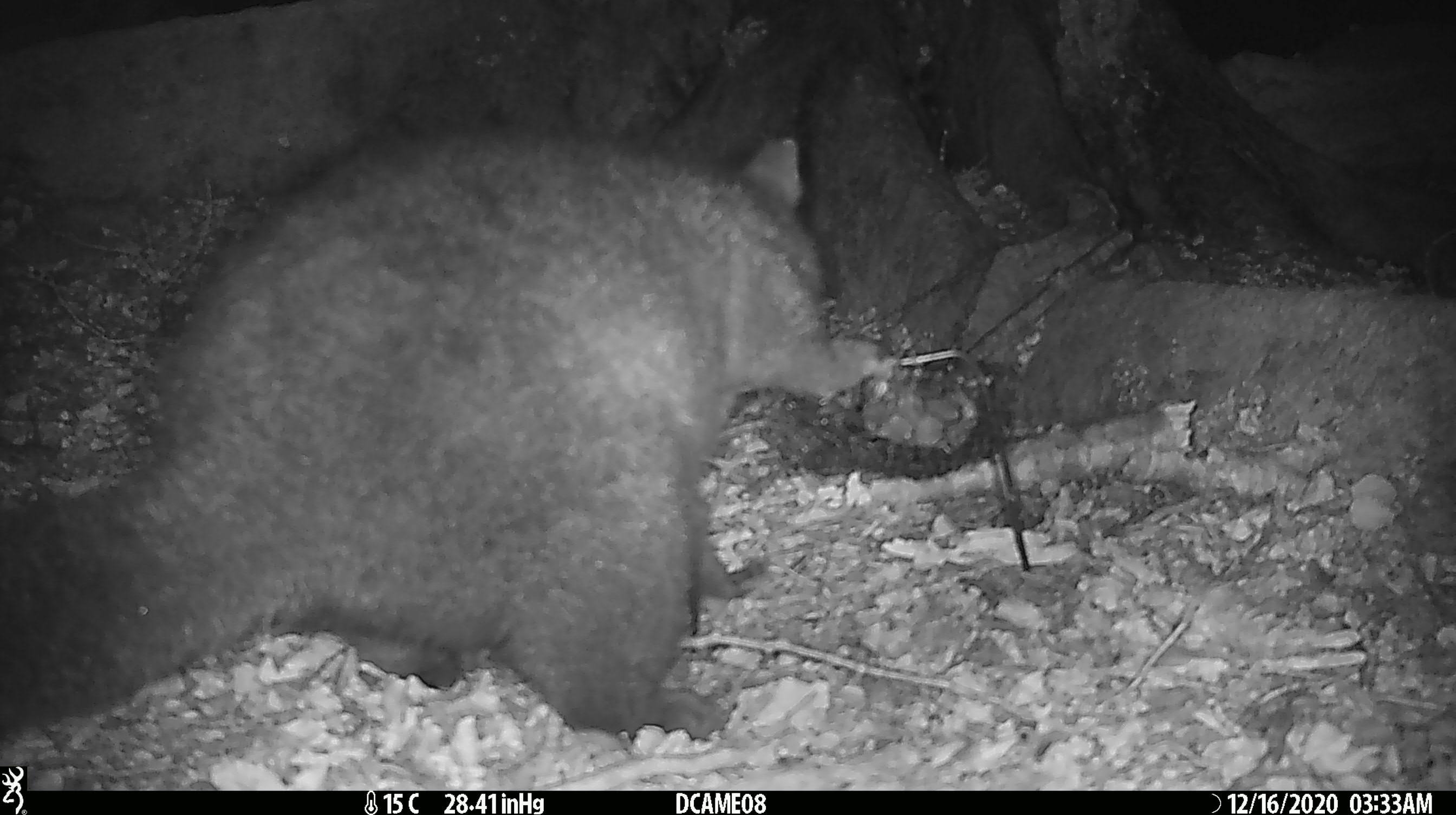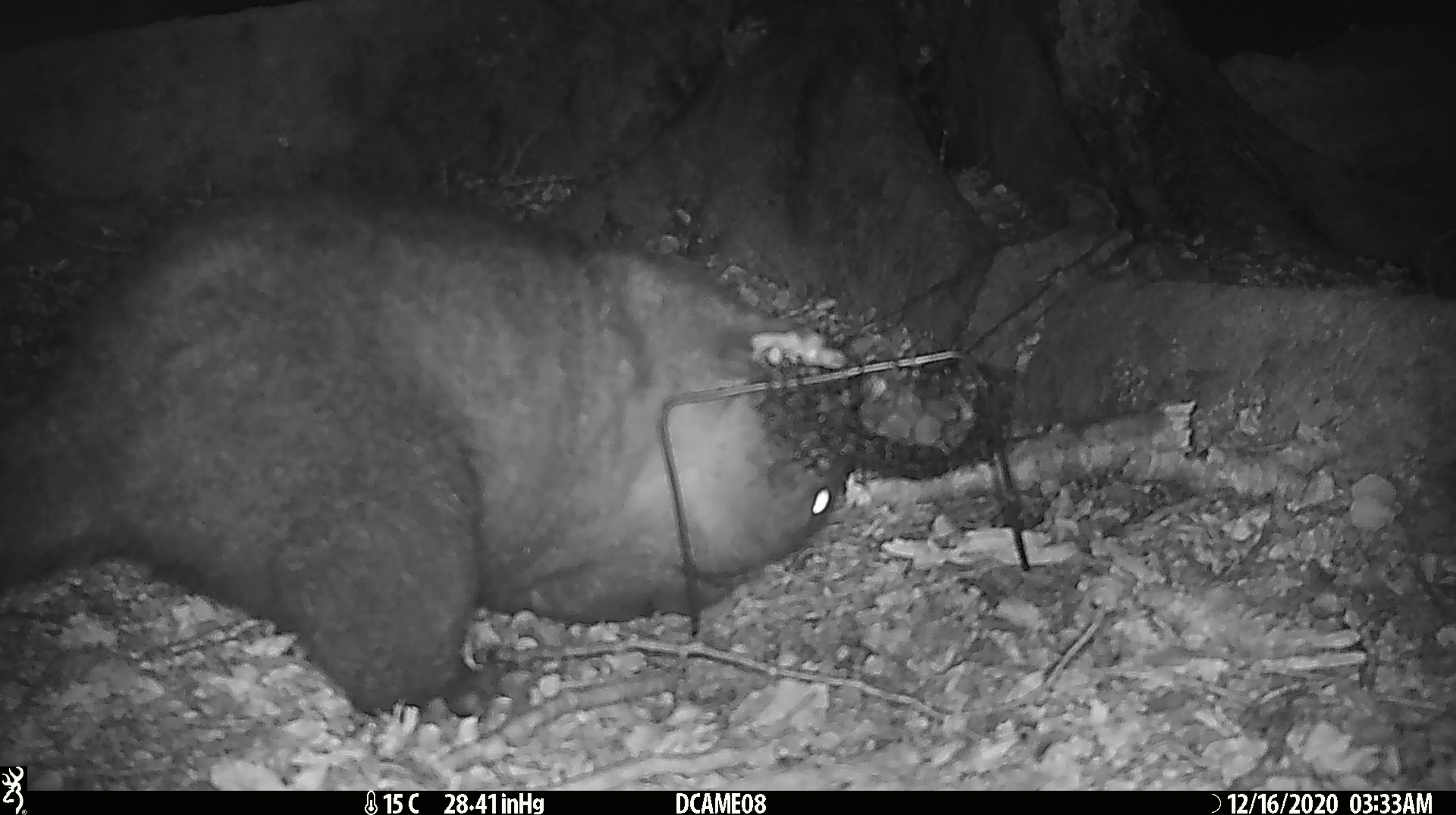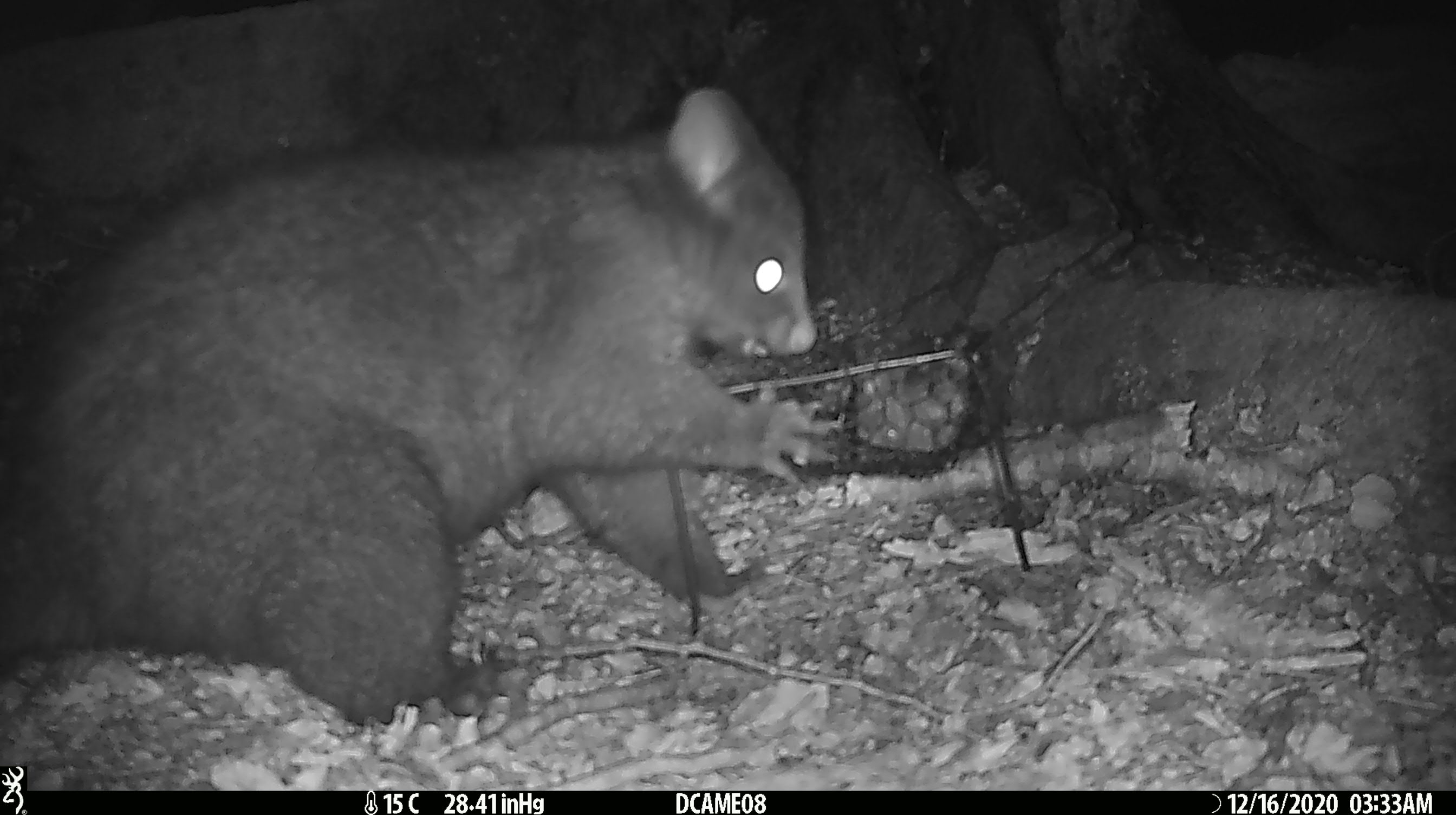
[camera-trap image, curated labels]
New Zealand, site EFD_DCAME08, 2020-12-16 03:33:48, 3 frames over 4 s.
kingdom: Animalia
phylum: Chordata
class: Mammalia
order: Diprotodontia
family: Phalangeridae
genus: Trichosurus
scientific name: Trichosurus vulpecula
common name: common brushtail possum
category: possum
Possum (common brushtail possum) (Trichosurus vulpecula).